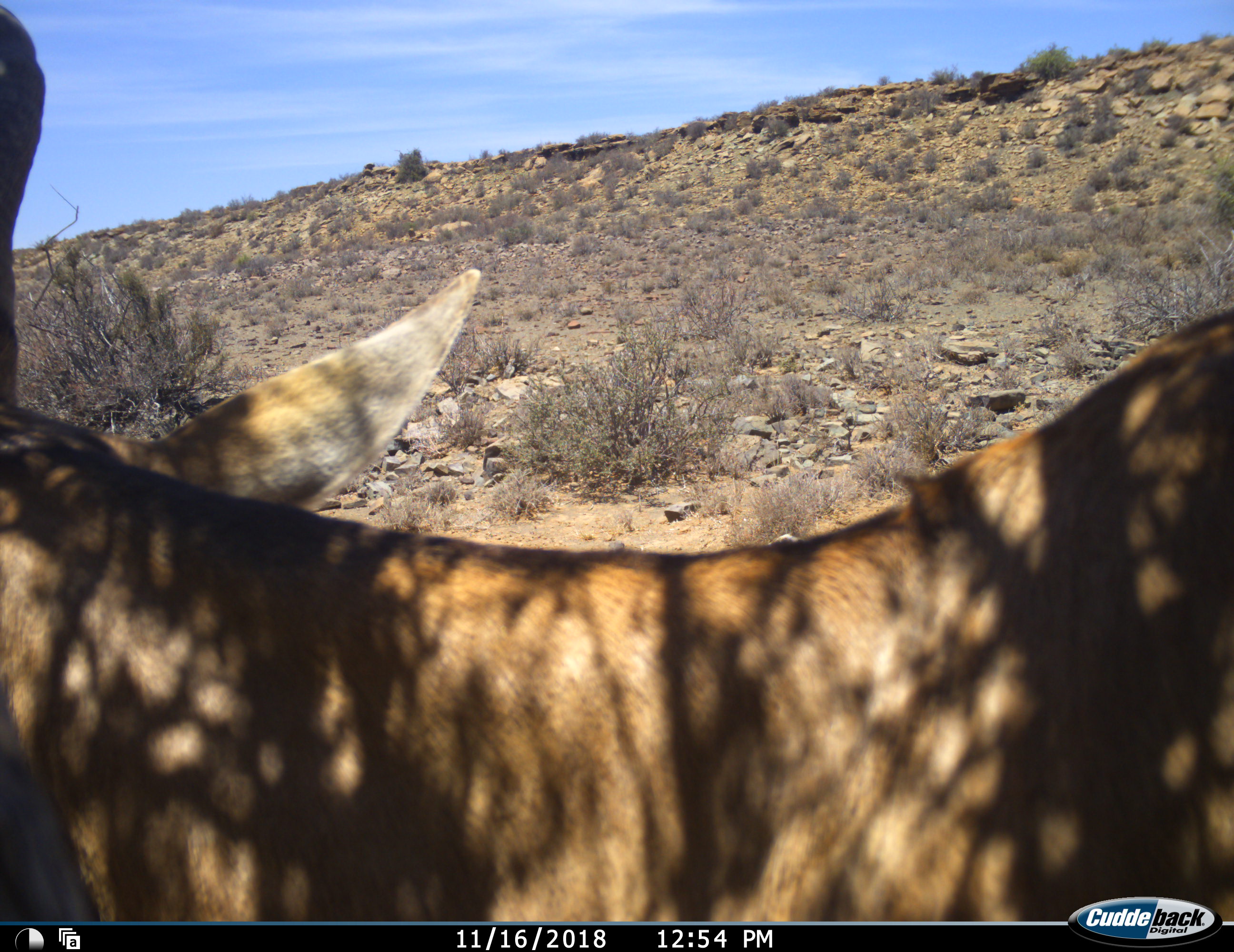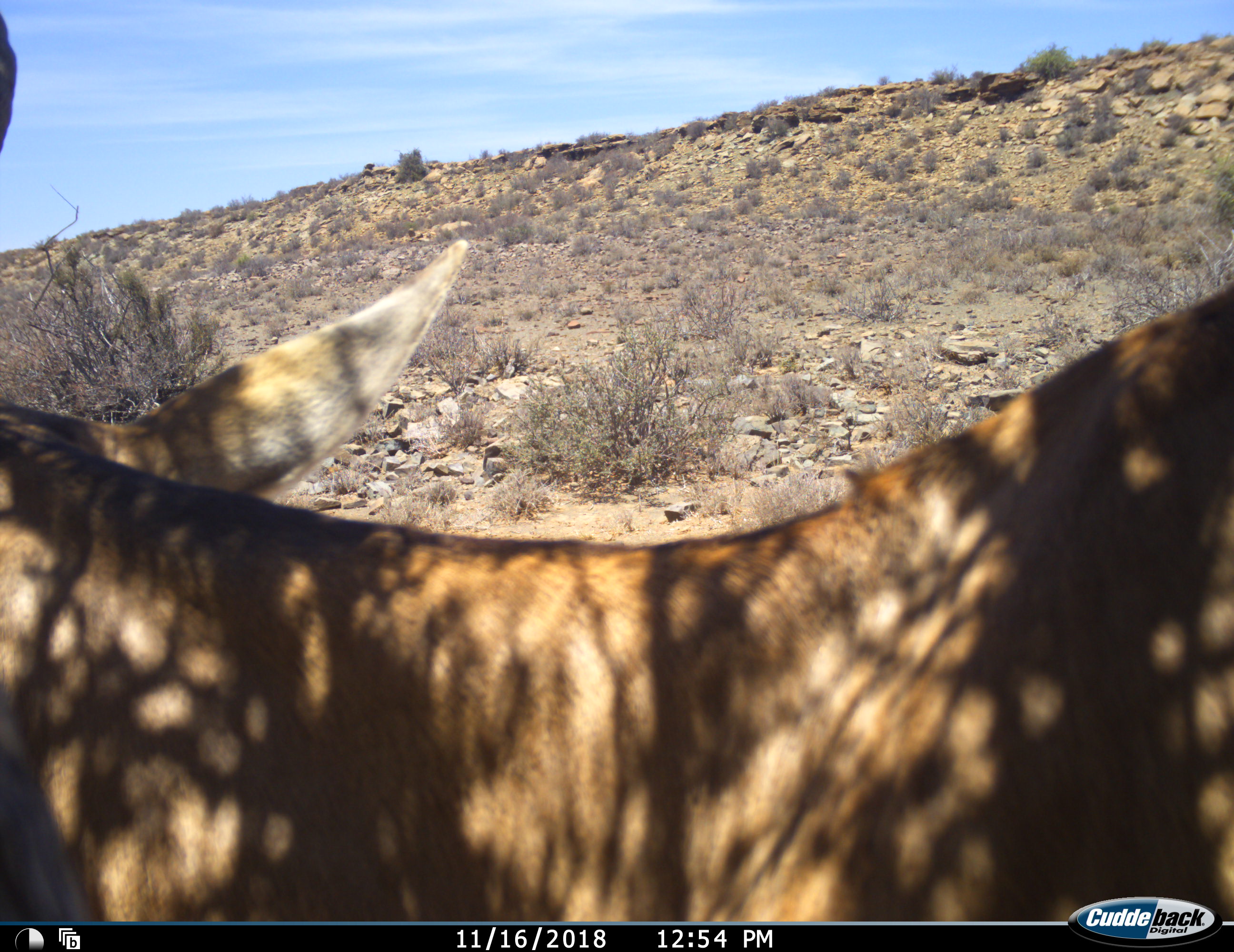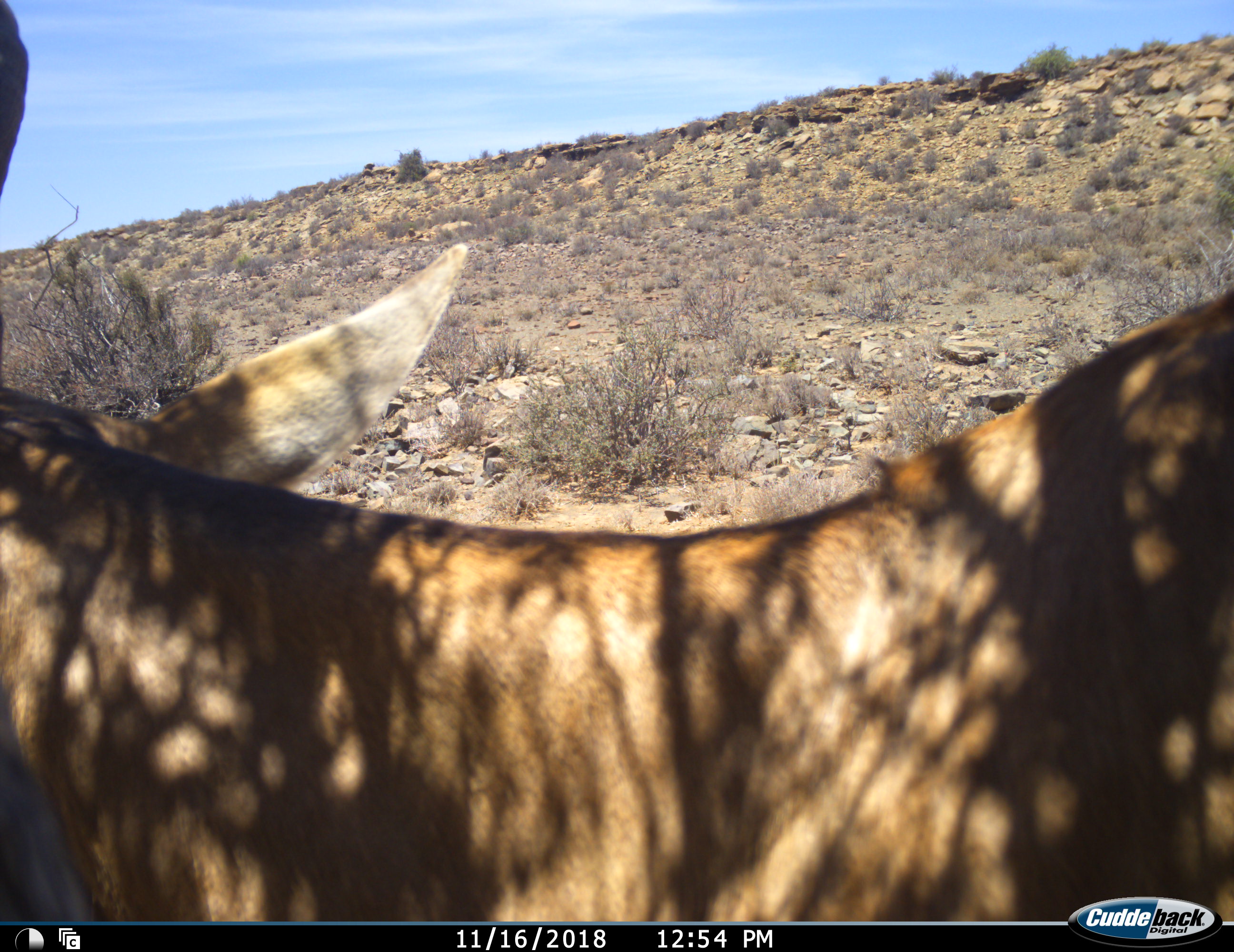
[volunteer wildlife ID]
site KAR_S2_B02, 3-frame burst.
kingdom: Animalia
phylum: Chordata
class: Mammalia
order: Artiodactyla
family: Bovidae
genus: Alcelaphus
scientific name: Alcelaphus buselaphus caama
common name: red hartebeest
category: hartebeestred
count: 1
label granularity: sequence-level